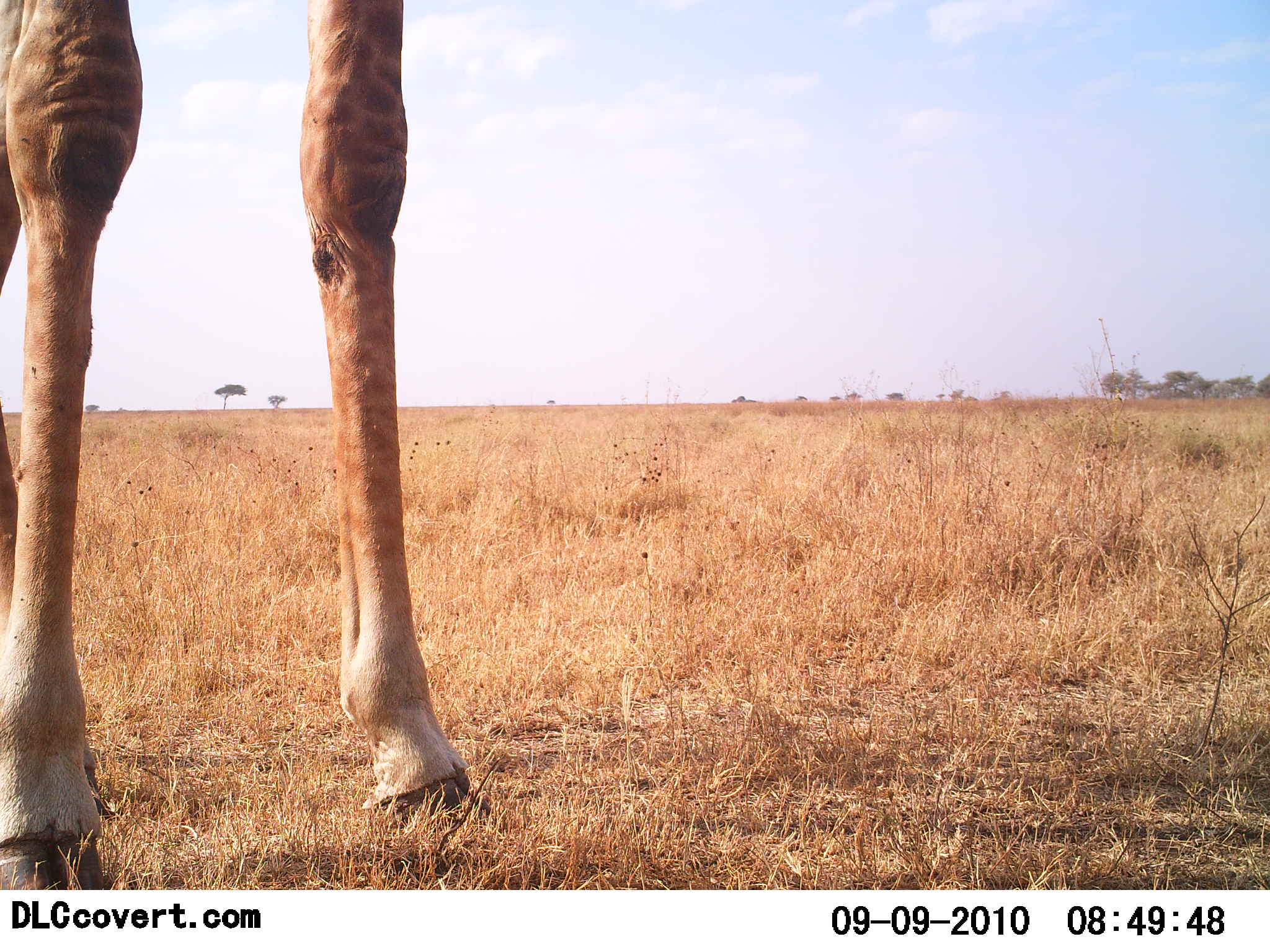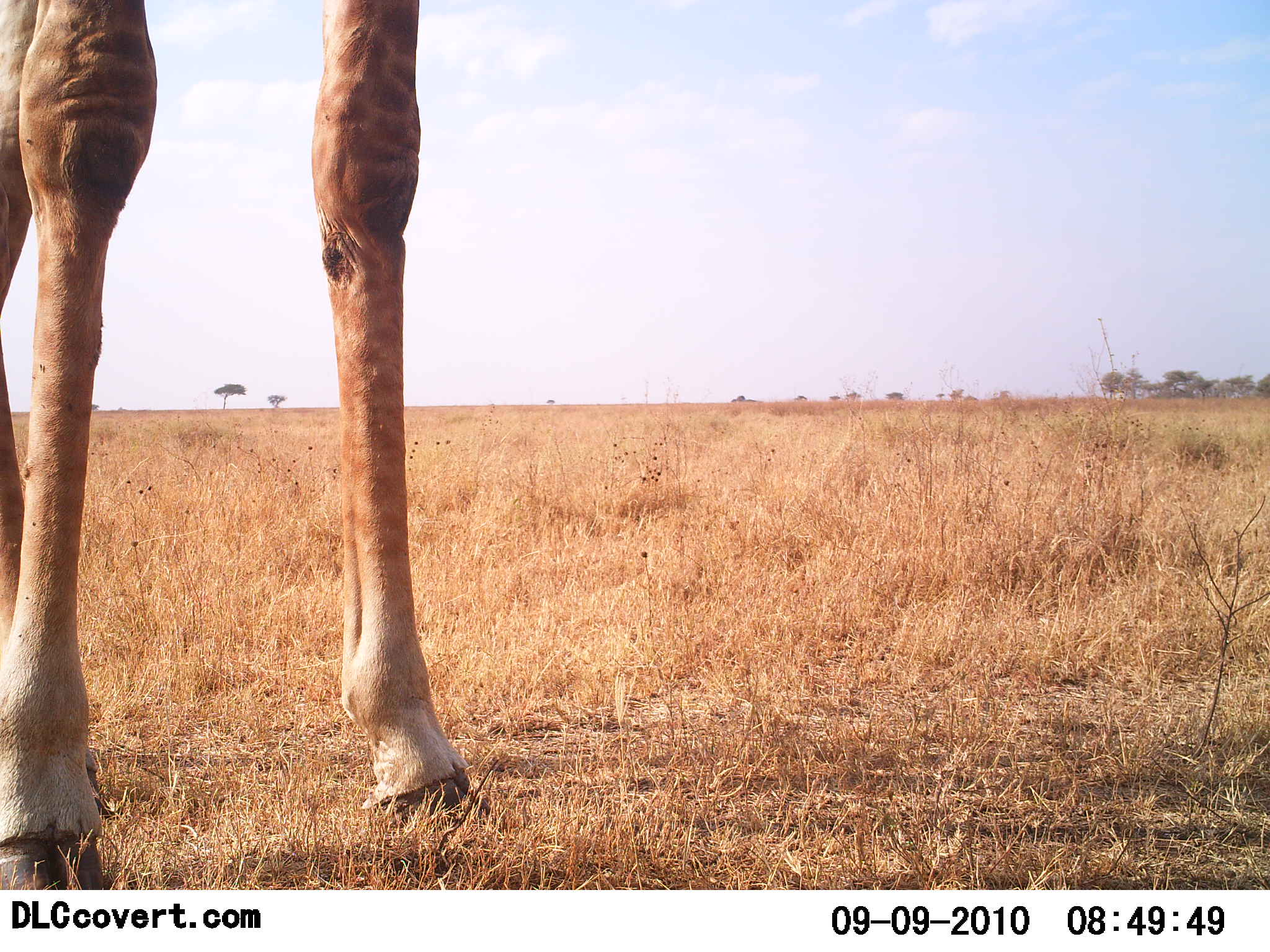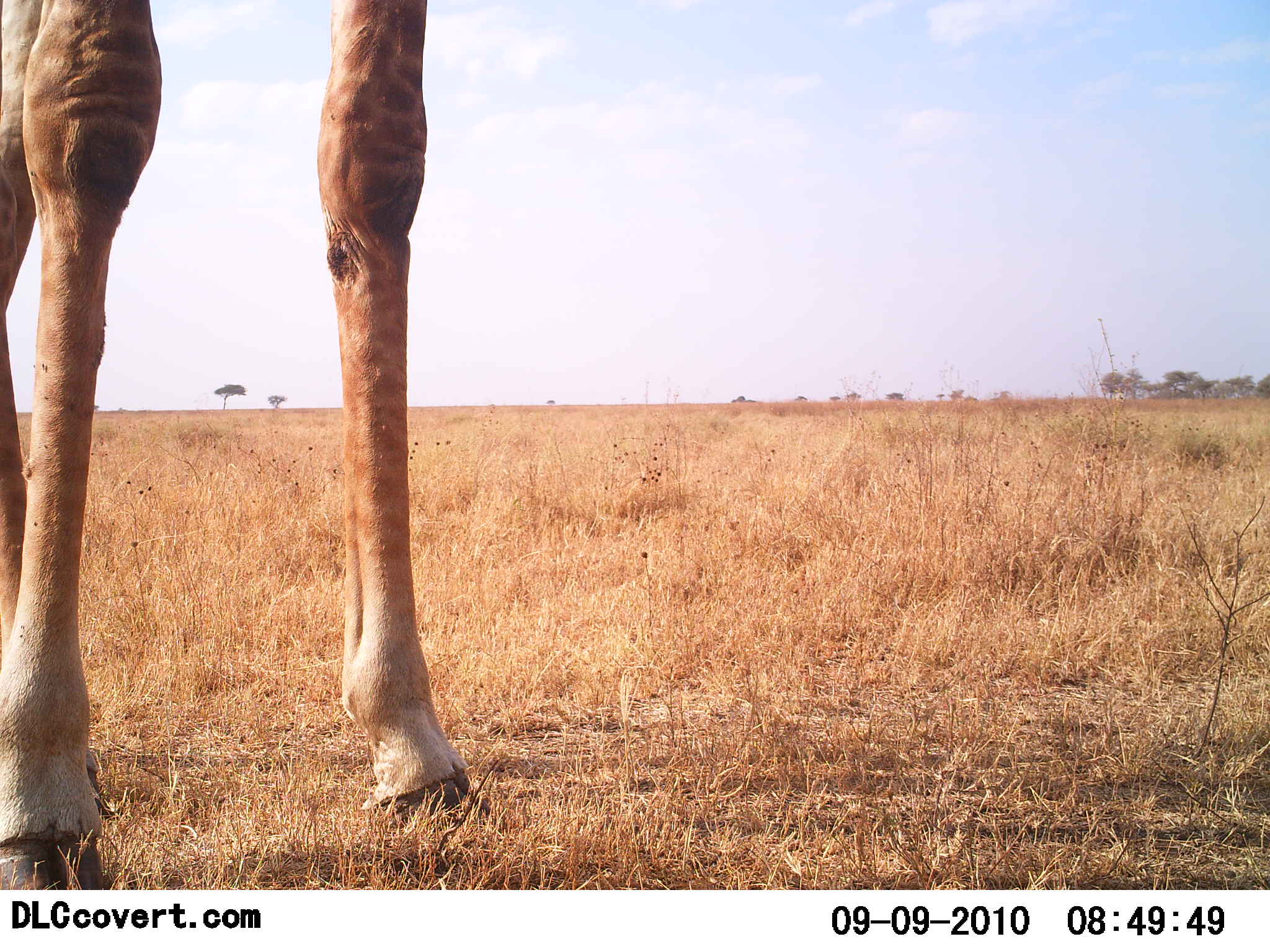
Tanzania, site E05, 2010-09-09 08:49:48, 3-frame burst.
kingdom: Animalia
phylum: Chordata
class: Mammalia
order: Artiodactyla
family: Giraffidae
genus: Giraffa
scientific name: Giraffa camelopardalis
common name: giraffe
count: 1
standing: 100%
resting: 0%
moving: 0%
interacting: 0%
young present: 0%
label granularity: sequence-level